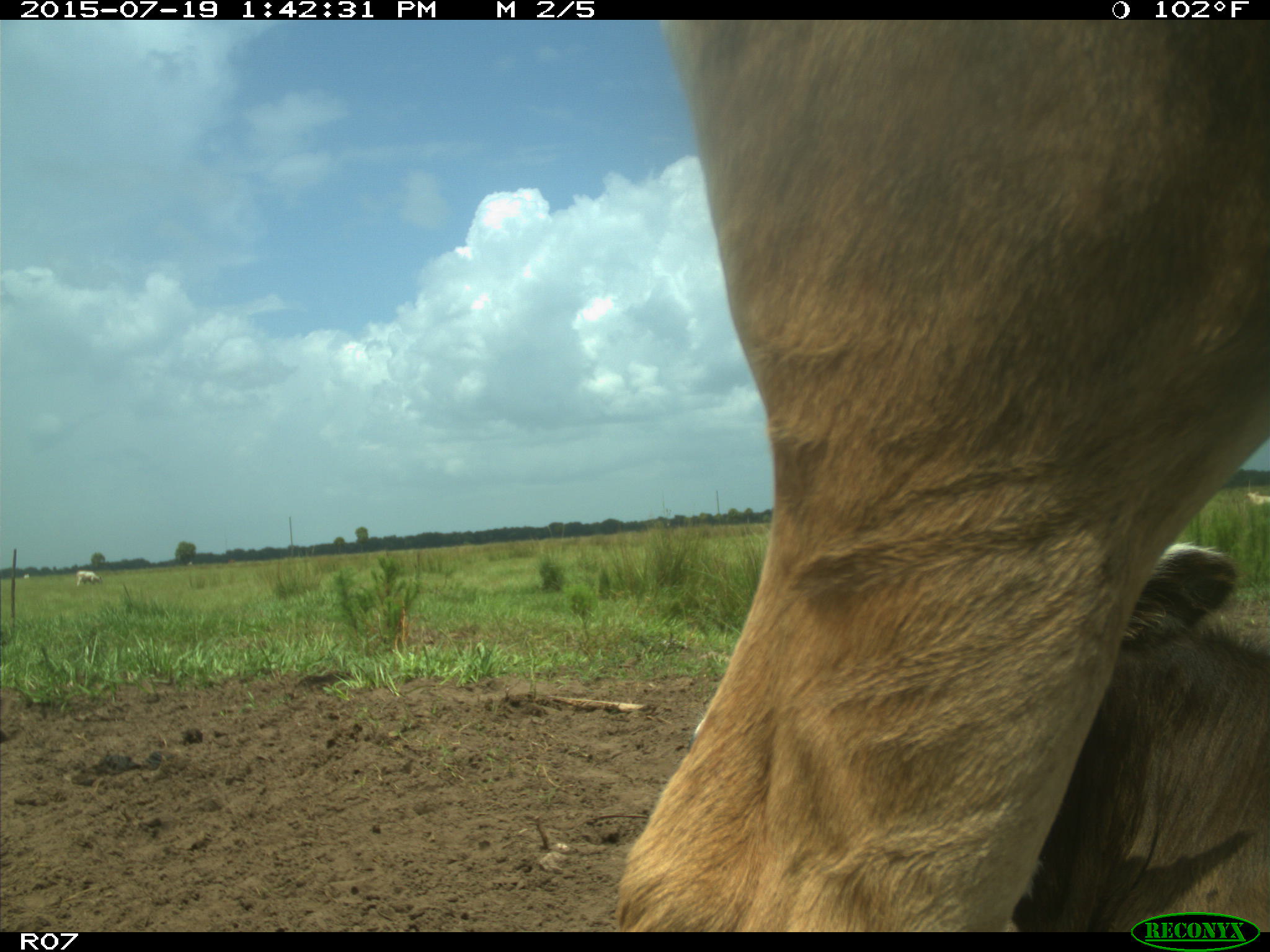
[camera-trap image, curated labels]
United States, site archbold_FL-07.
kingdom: Animalia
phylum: Chordata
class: Mammalia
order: Artiodactyla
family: Bovidae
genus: Bos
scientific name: Bos taurus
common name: domestic cow